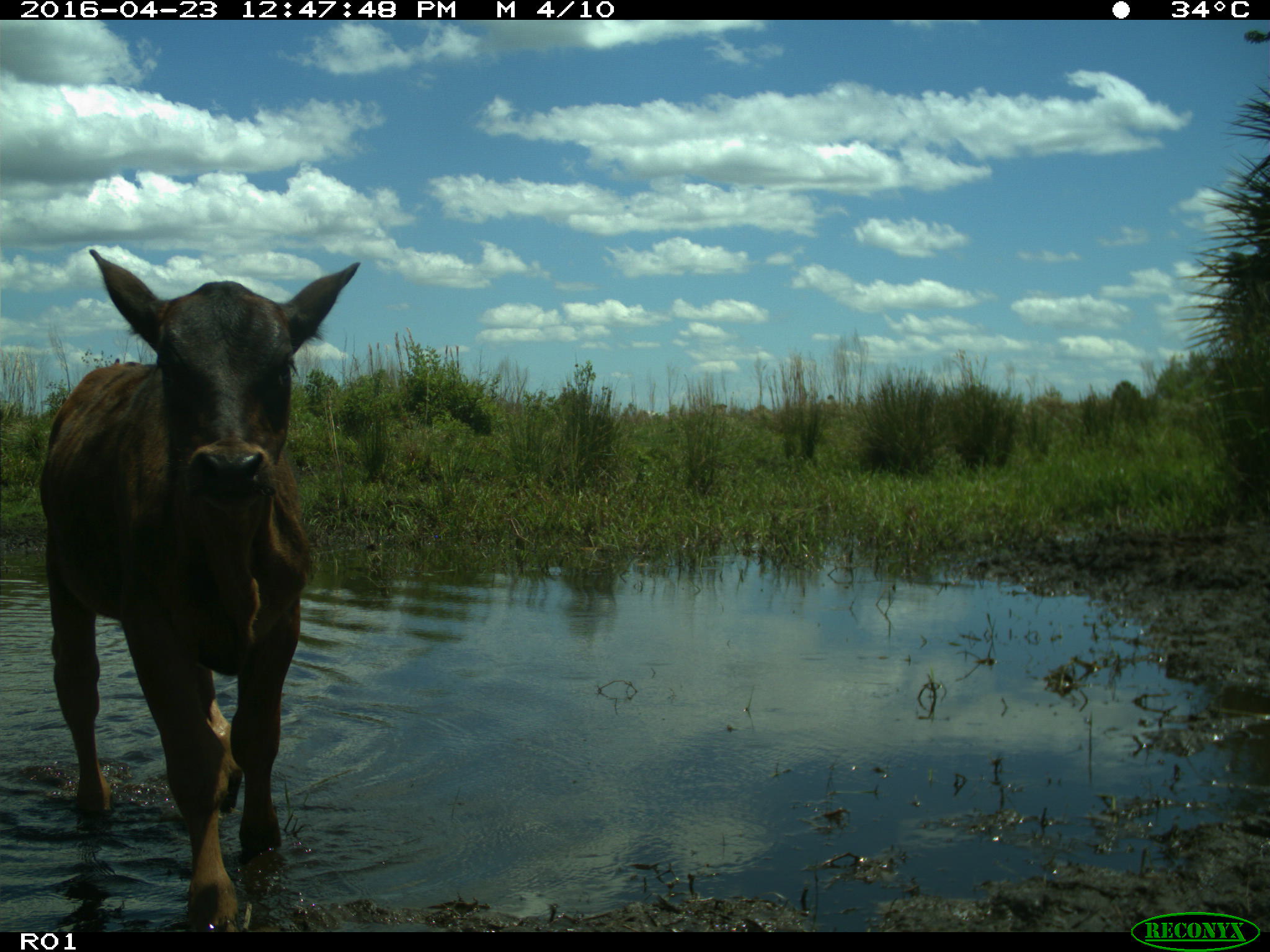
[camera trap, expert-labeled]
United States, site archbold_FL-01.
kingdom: Animalia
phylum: Chordata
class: Mammalia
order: Artiodactyla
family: Bovidae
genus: Bos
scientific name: Bos taurus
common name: domestic cow